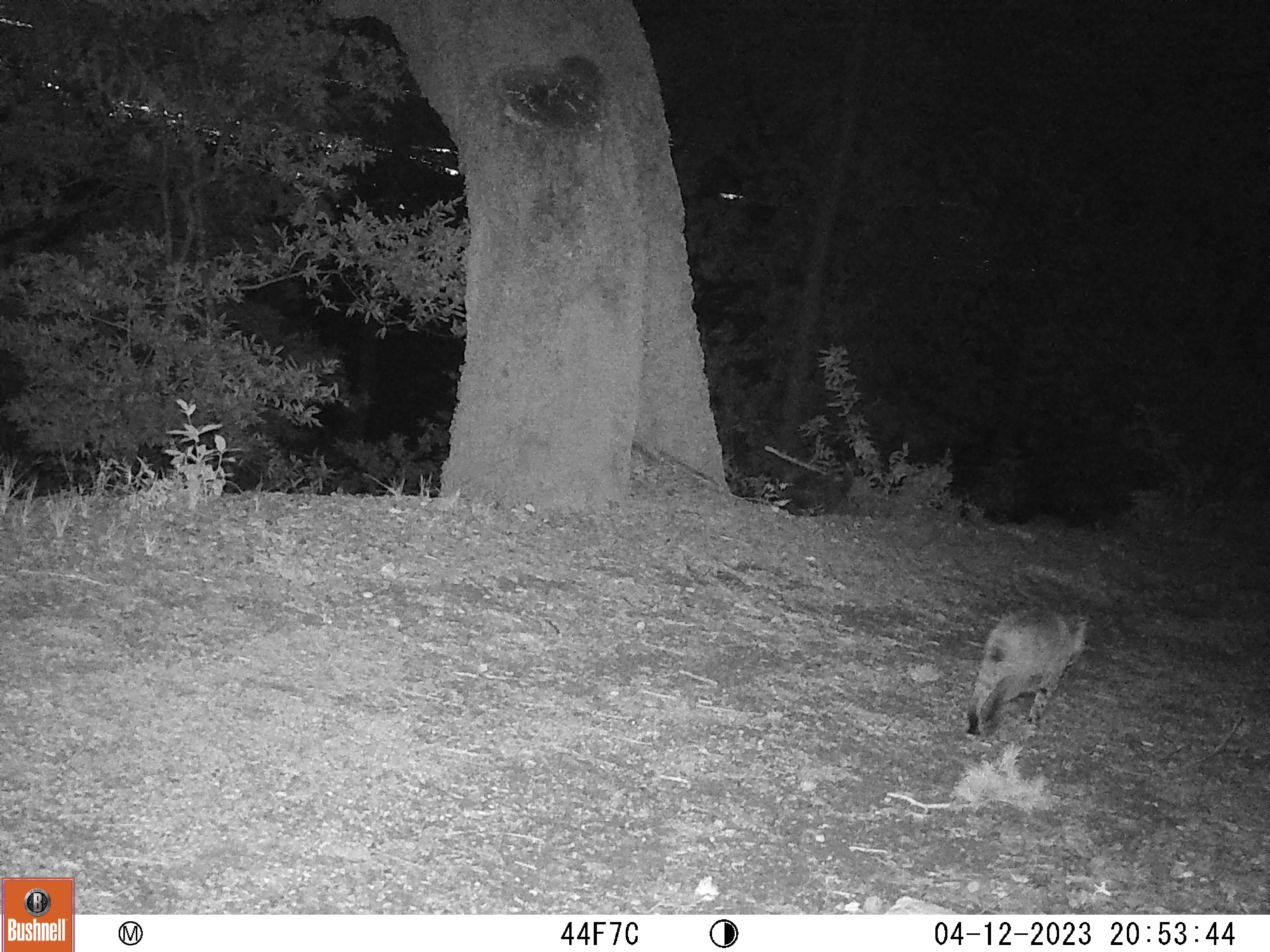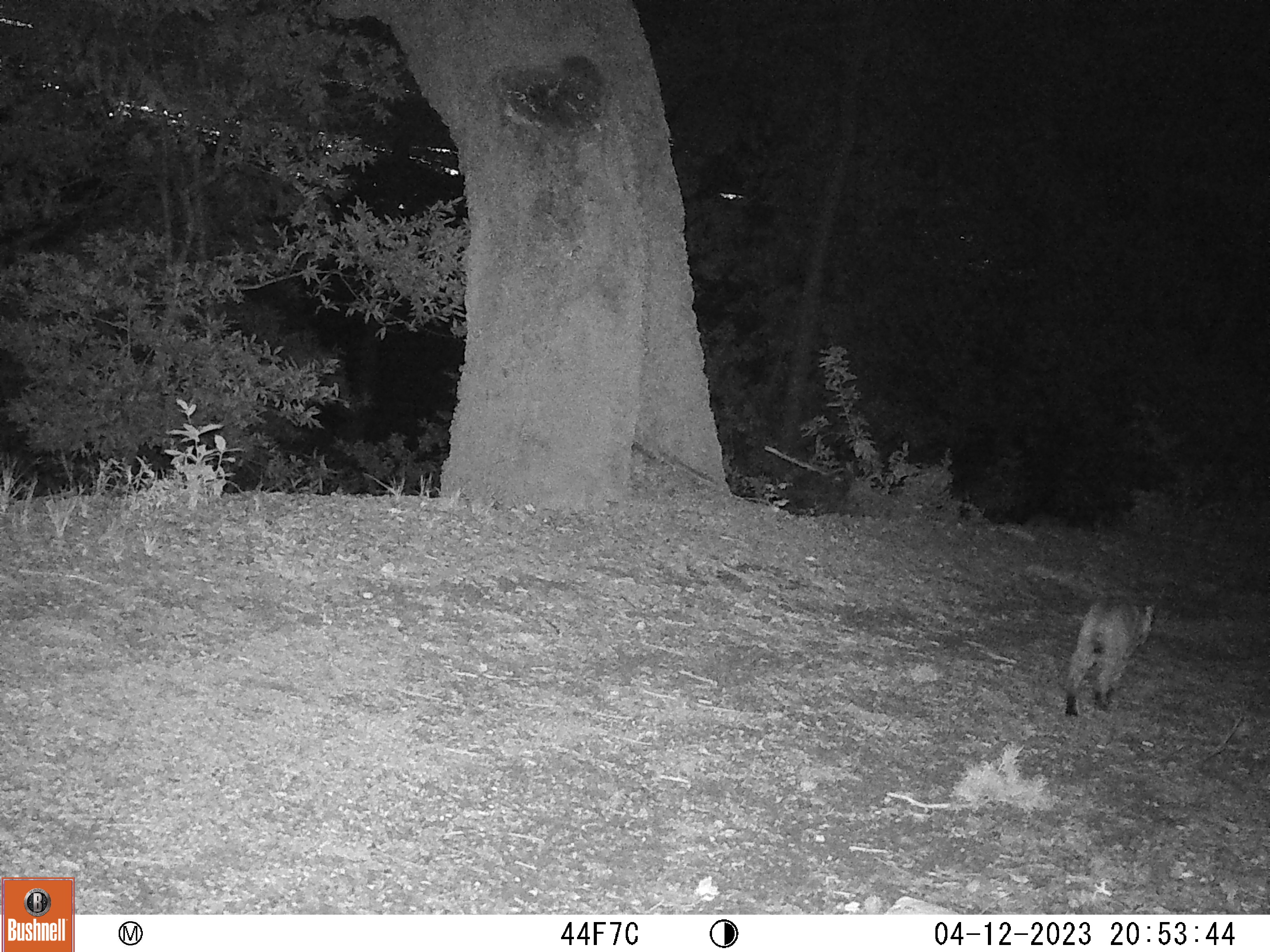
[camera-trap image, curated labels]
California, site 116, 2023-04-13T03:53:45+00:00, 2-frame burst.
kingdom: Animalia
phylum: Chordata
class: Mammalia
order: Carnivora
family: Felidae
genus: Lynx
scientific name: Lynx rufus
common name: bobcat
Bobcat (Lynx rufus).